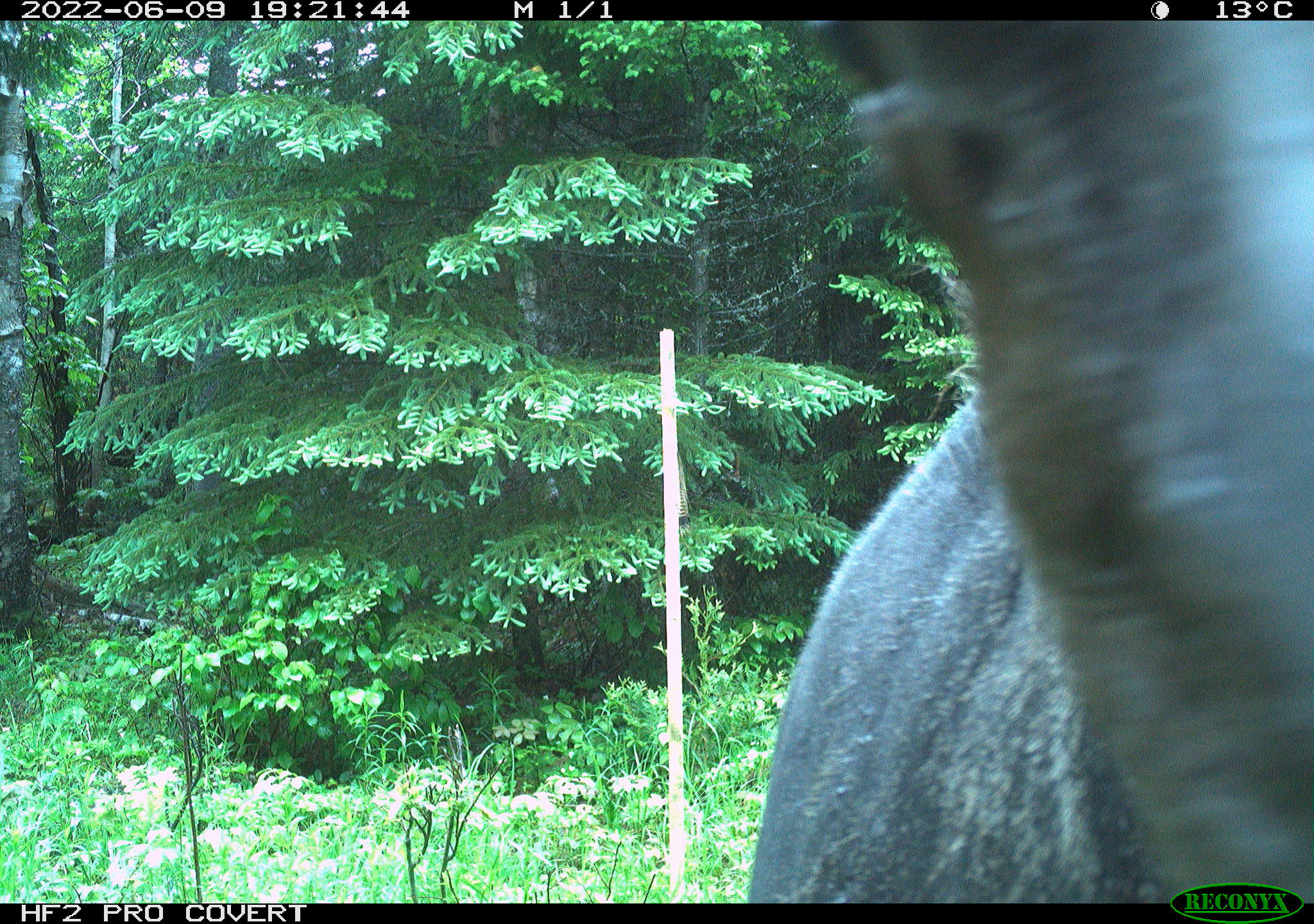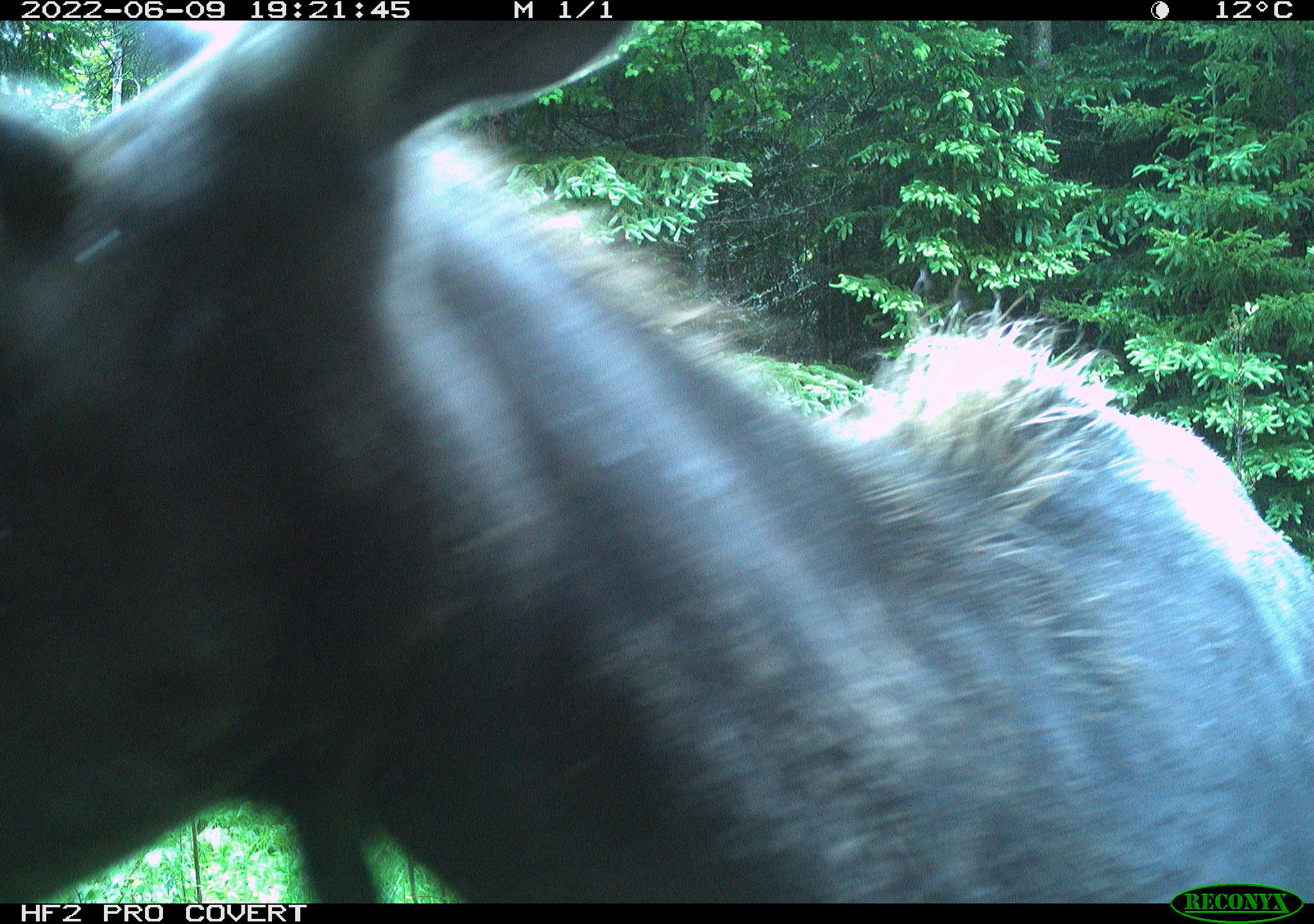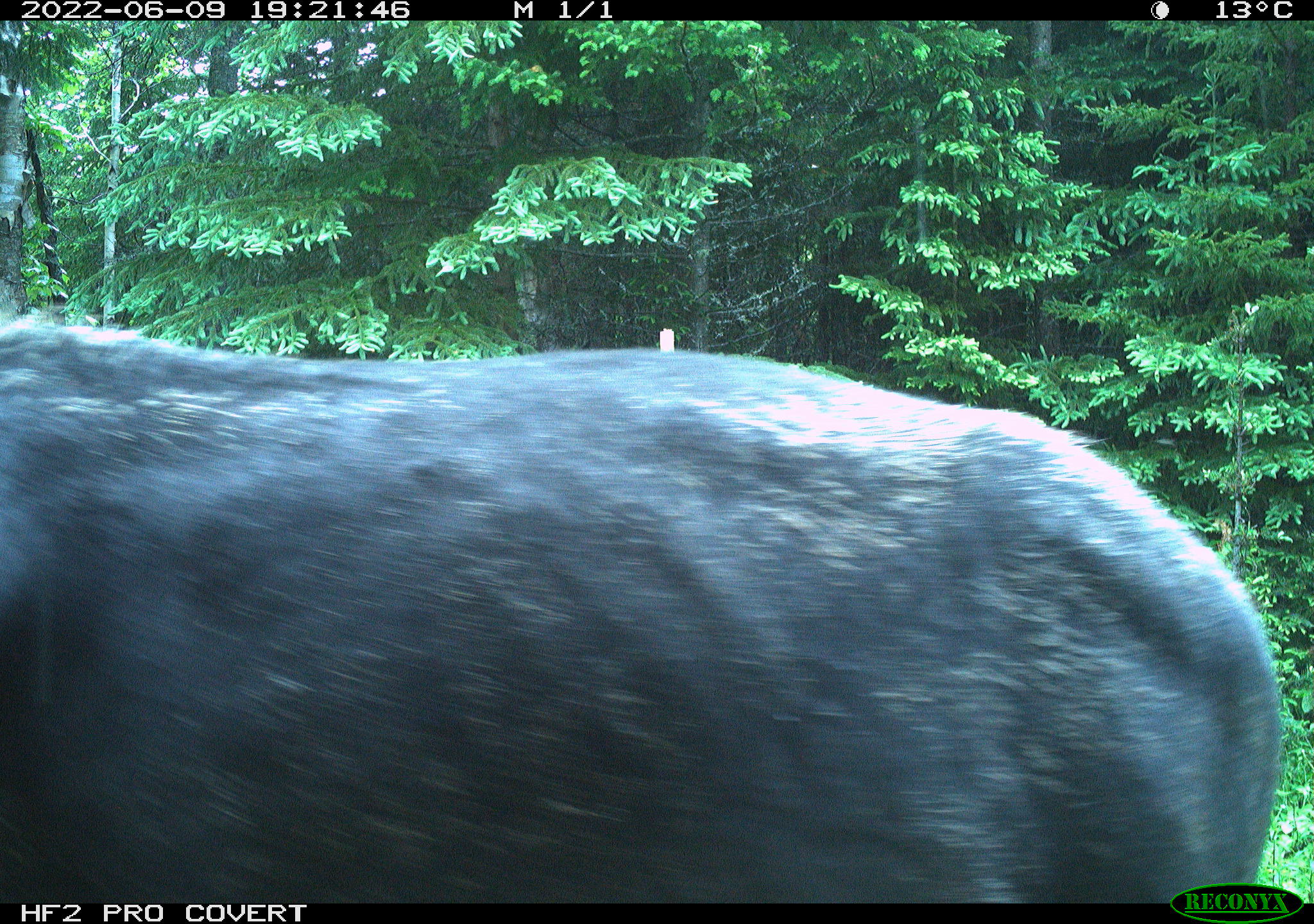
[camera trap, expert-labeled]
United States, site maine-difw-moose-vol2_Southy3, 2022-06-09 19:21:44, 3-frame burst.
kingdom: Animalia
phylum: Chordata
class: Mammalia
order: Artiodactyla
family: Cervidae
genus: Alces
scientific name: Alces alces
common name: moose